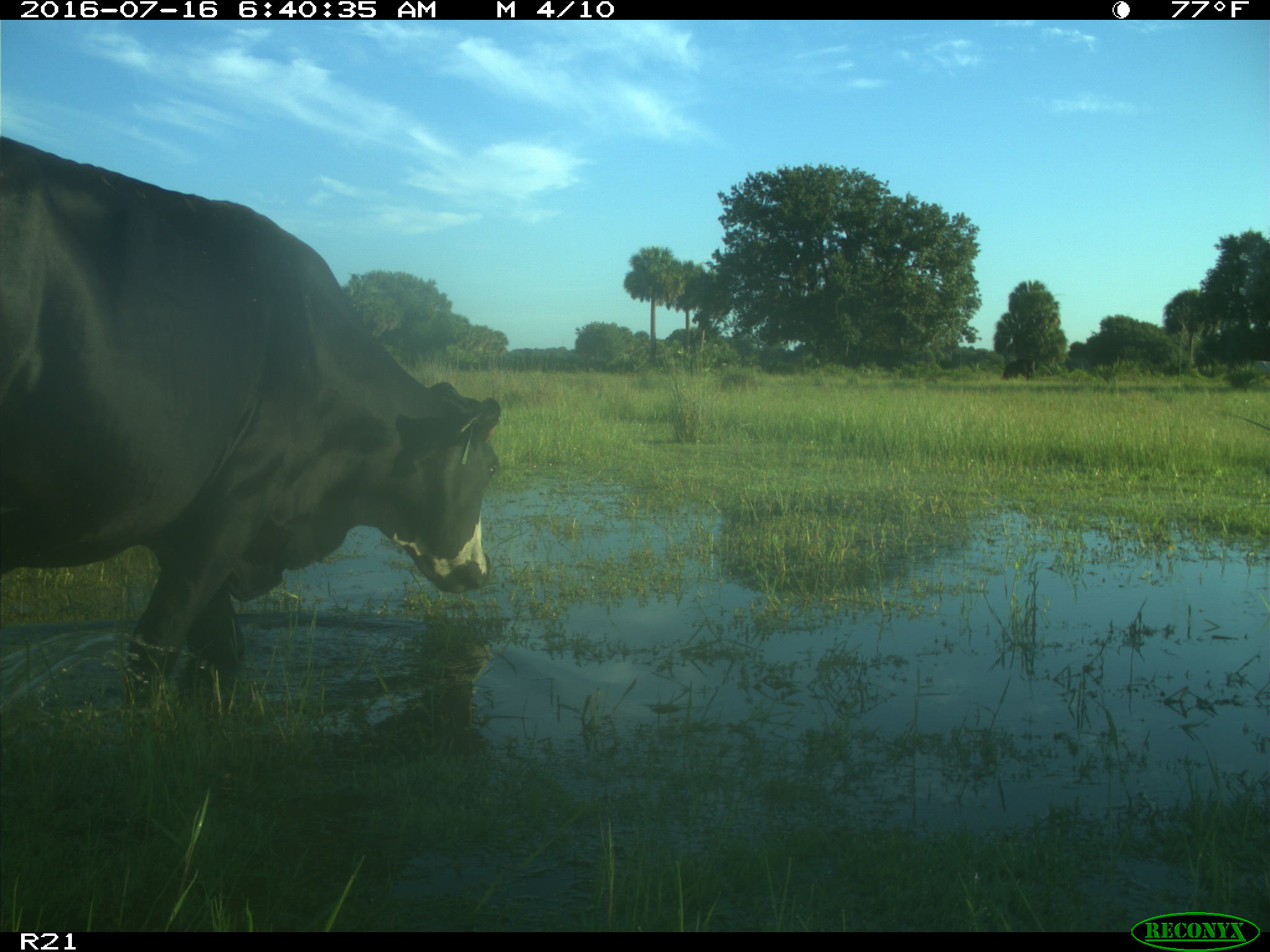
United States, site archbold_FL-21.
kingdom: Animalia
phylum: Chordata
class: Mammalia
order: Artiodactyla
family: Bovidae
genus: Bos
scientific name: Bos taurus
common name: domestic cow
Bos taurus (domestic cow).